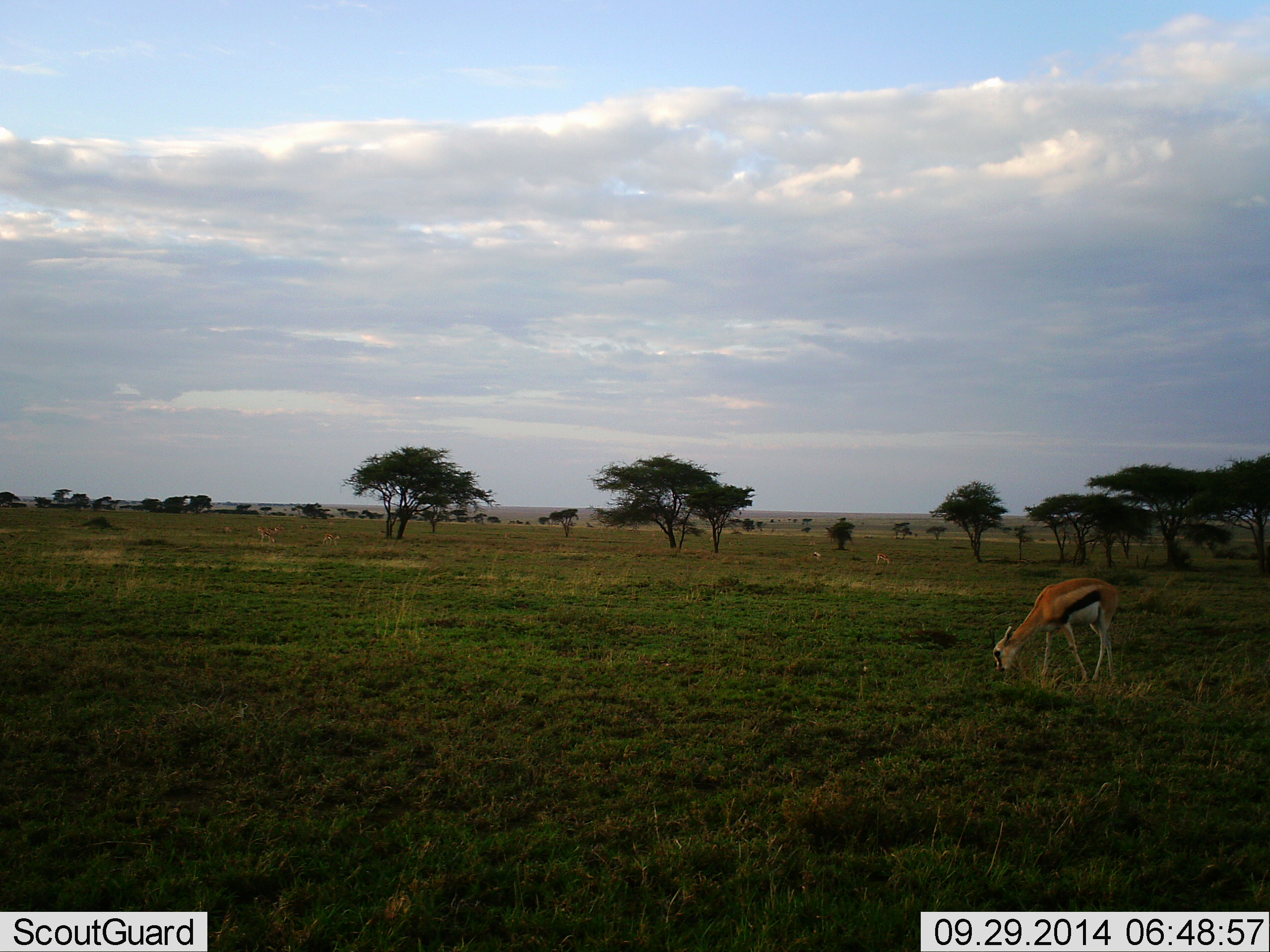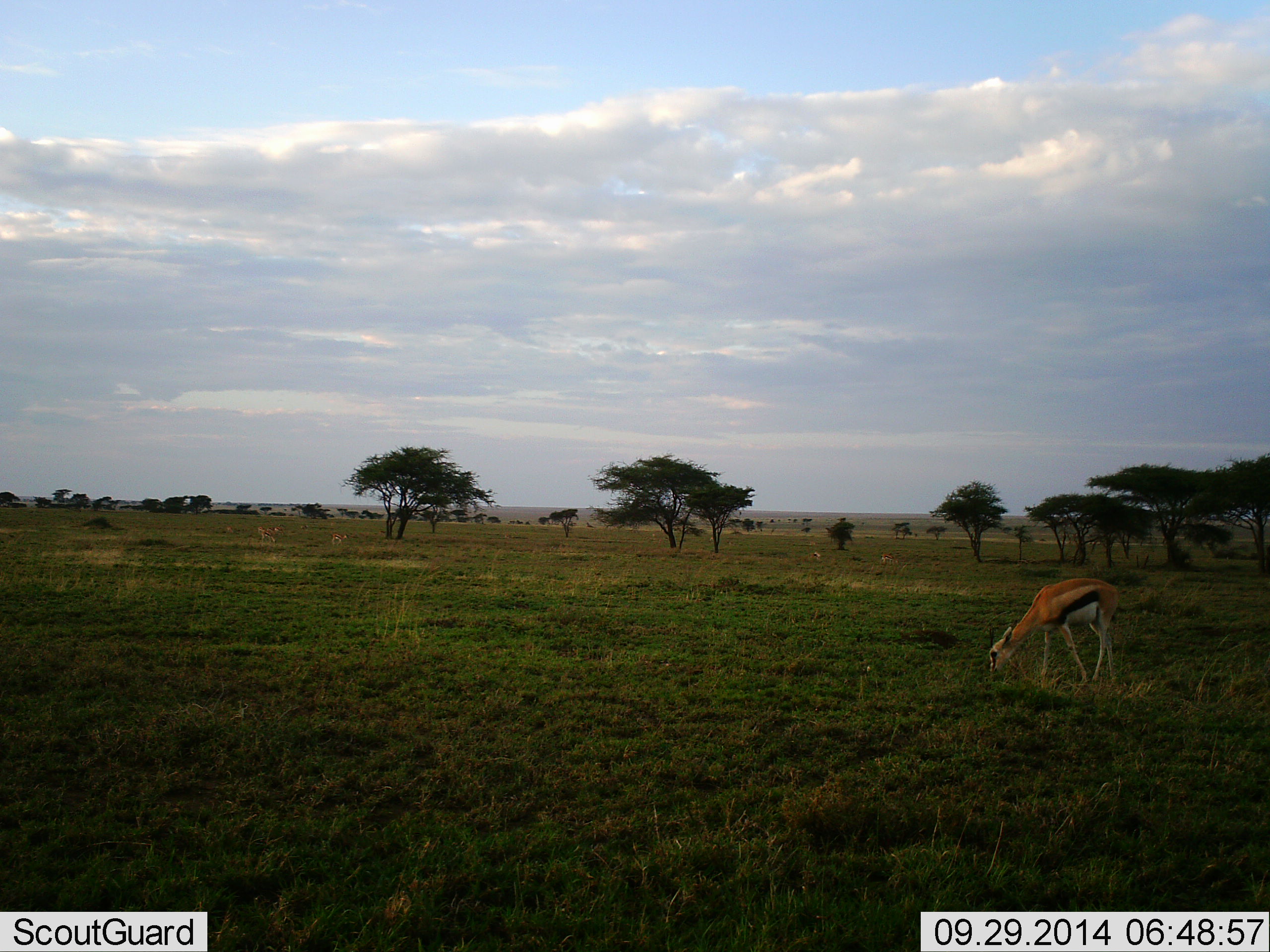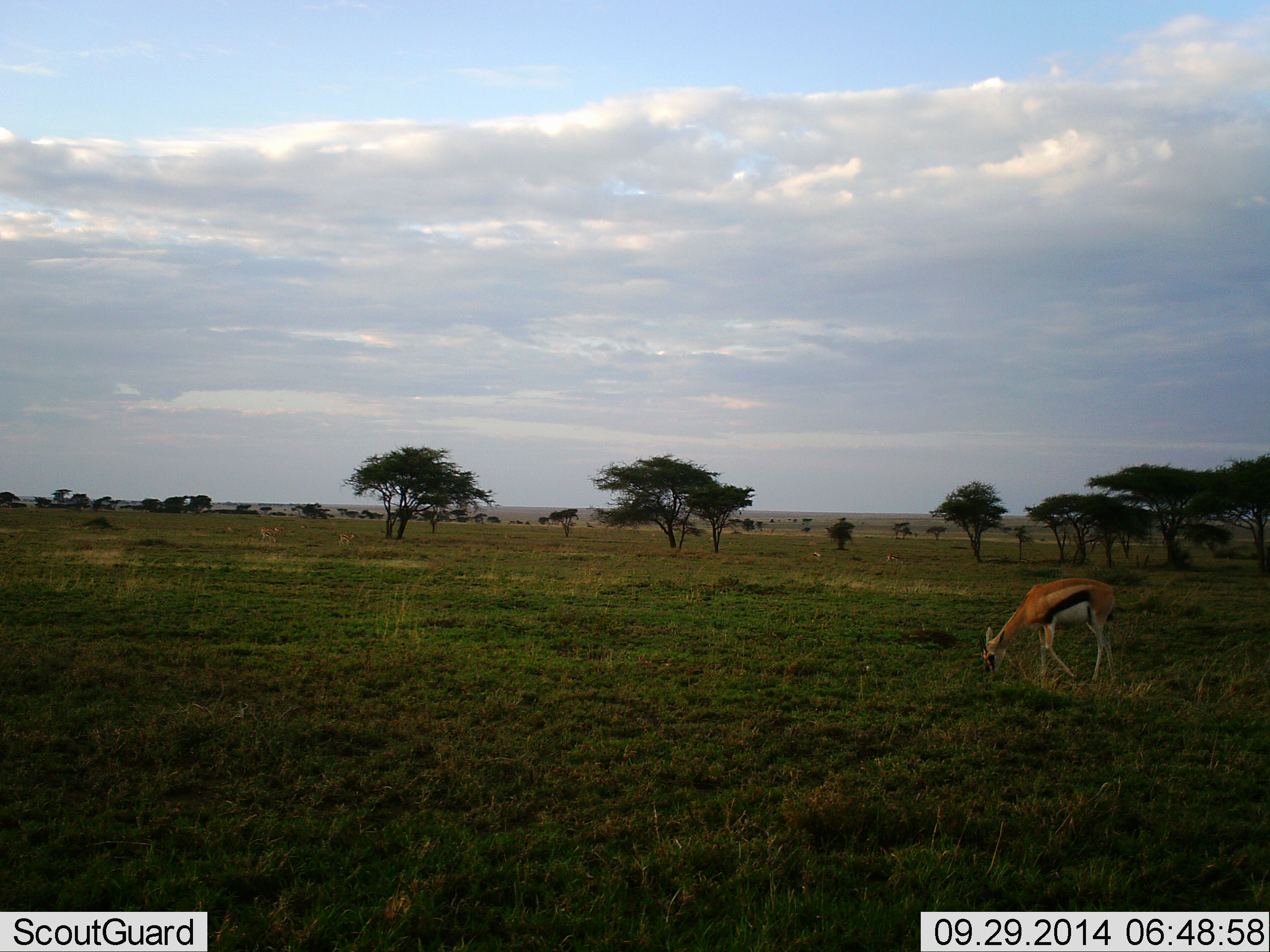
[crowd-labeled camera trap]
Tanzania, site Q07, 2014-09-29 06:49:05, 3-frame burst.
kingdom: Animalia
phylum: Chordata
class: Mammalia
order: Artiodactyla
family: Bovidae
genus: Eudorcas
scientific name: Eudorcas thomsonii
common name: thomson's gazelle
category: gazellethomsons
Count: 3.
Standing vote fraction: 0%.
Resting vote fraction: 0%.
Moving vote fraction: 20%.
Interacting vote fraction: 0%.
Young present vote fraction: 0%.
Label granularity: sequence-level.